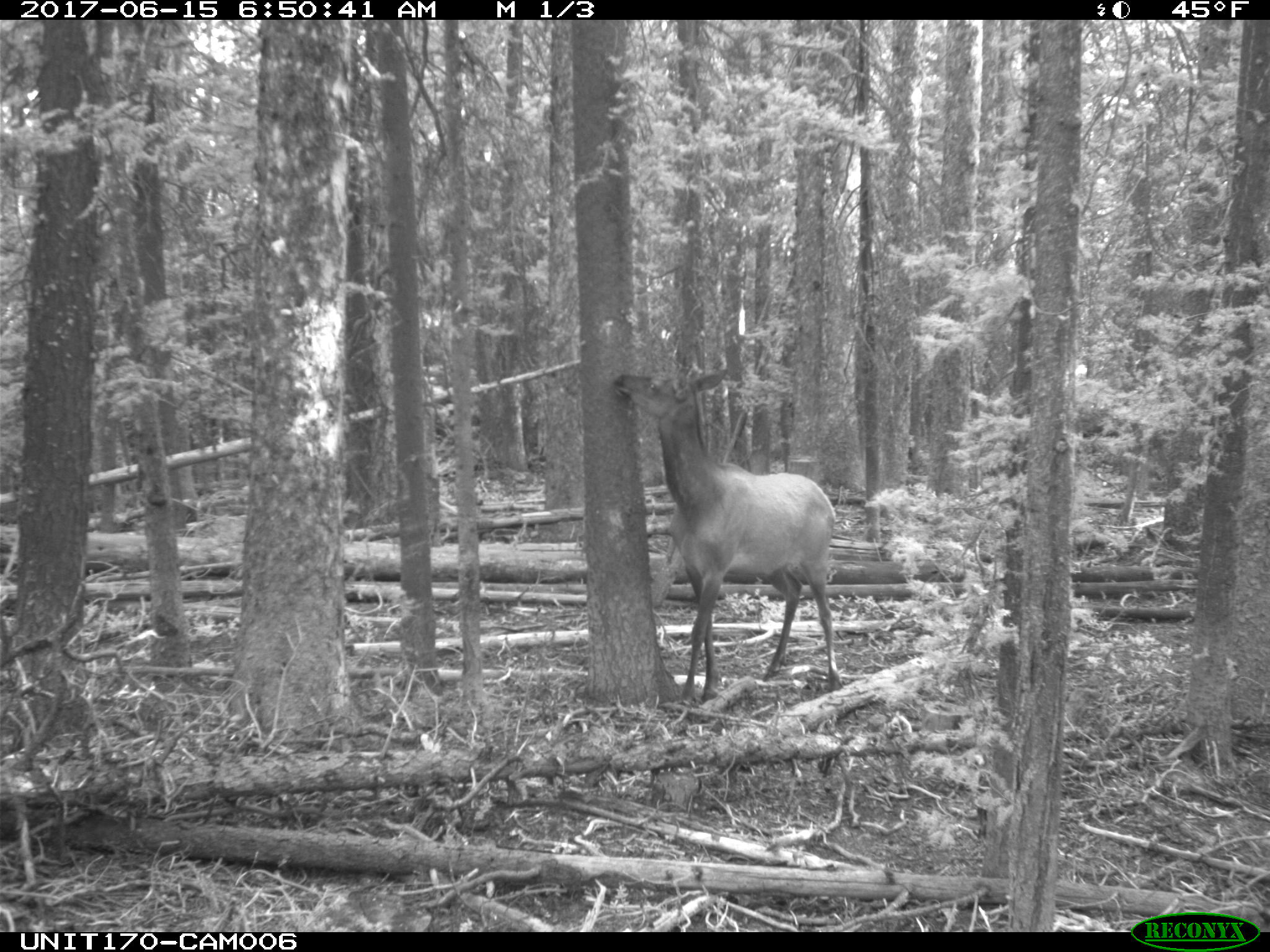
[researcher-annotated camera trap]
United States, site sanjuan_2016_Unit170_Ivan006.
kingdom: Animalia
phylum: Chordata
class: Mammalia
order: Artiodactyla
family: Cervidae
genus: Cervus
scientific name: Cervus elaphus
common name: red deer